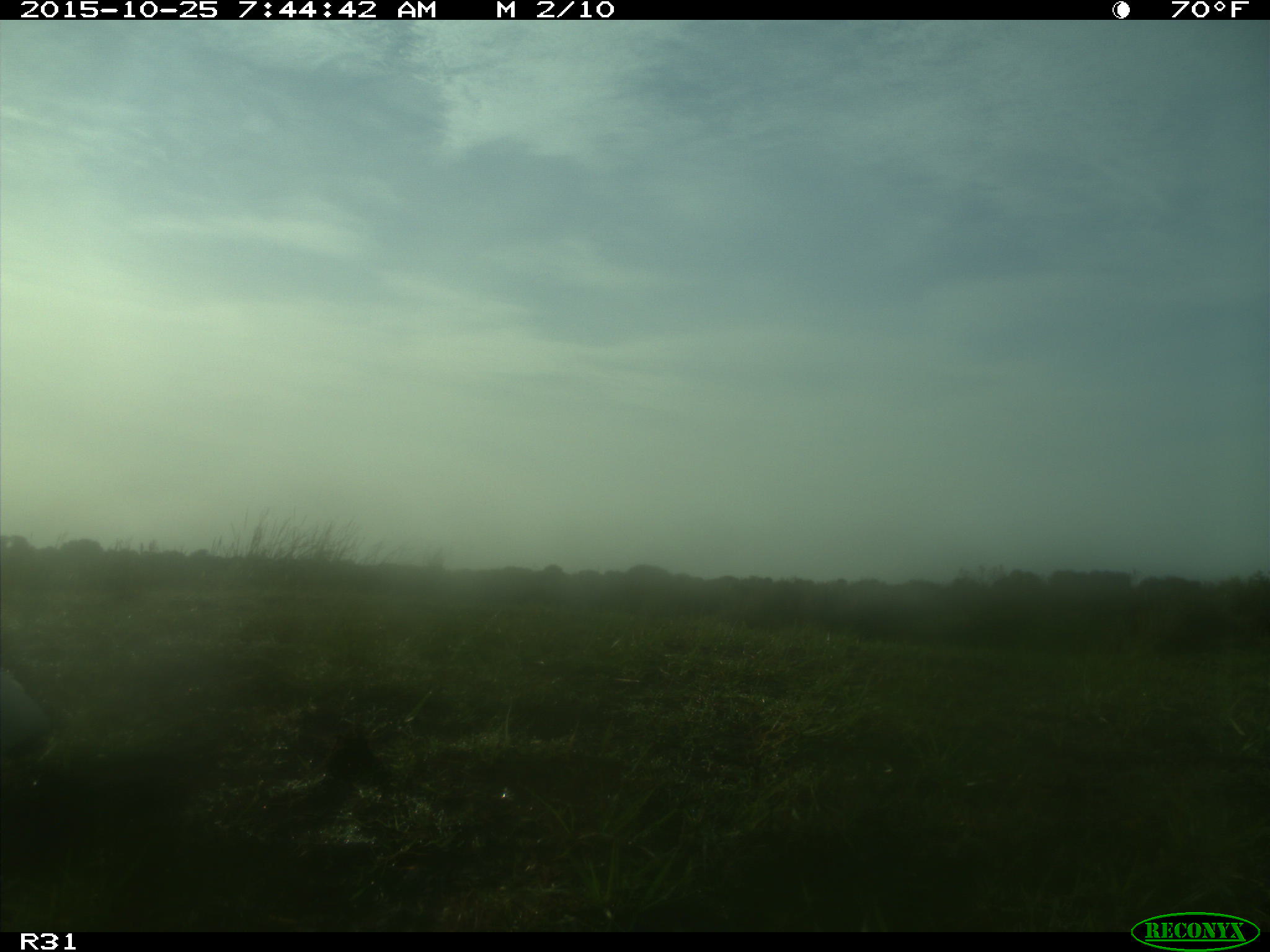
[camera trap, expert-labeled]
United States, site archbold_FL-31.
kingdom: Animalia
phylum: Chordata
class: Aves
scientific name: Aves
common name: birds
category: unidentified bird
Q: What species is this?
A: Unidentified bird (birds) (Aves).